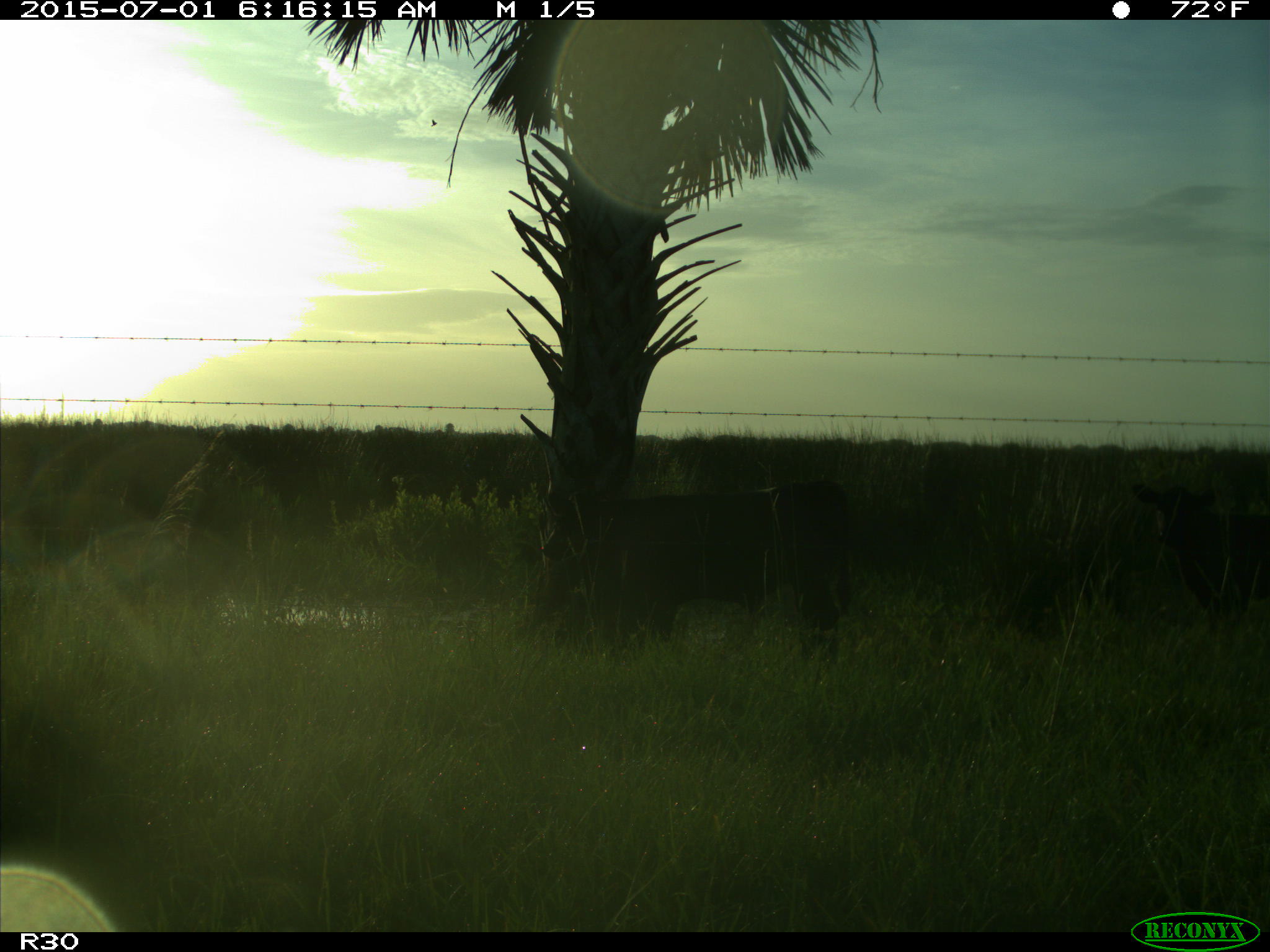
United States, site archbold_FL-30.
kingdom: Animalia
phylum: Chordata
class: Mammalia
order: Artiodactyla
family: Bovidae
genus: Bos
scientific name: Bos taurus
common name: domestic cow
Bos taurus (domestic cow).